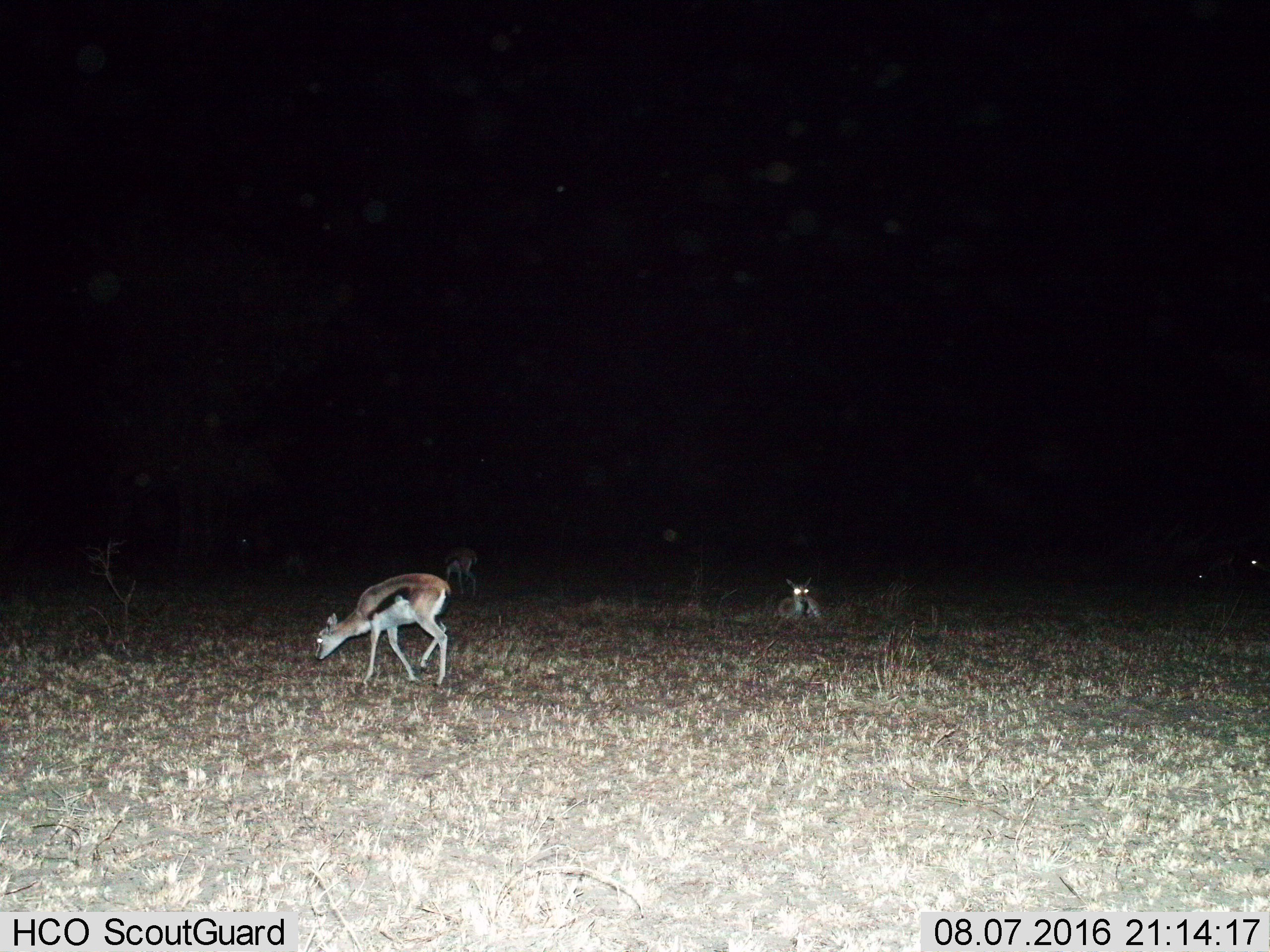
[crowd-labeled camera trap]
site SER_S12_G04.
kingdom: Animalia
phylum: Chordata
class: Mammalia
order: Artiodactyla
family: Bovidae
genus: Eudorcas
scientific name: Eudorcas thomsonii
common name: thomson's gazelle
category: gazellethomsons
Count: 3.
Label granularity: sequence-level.